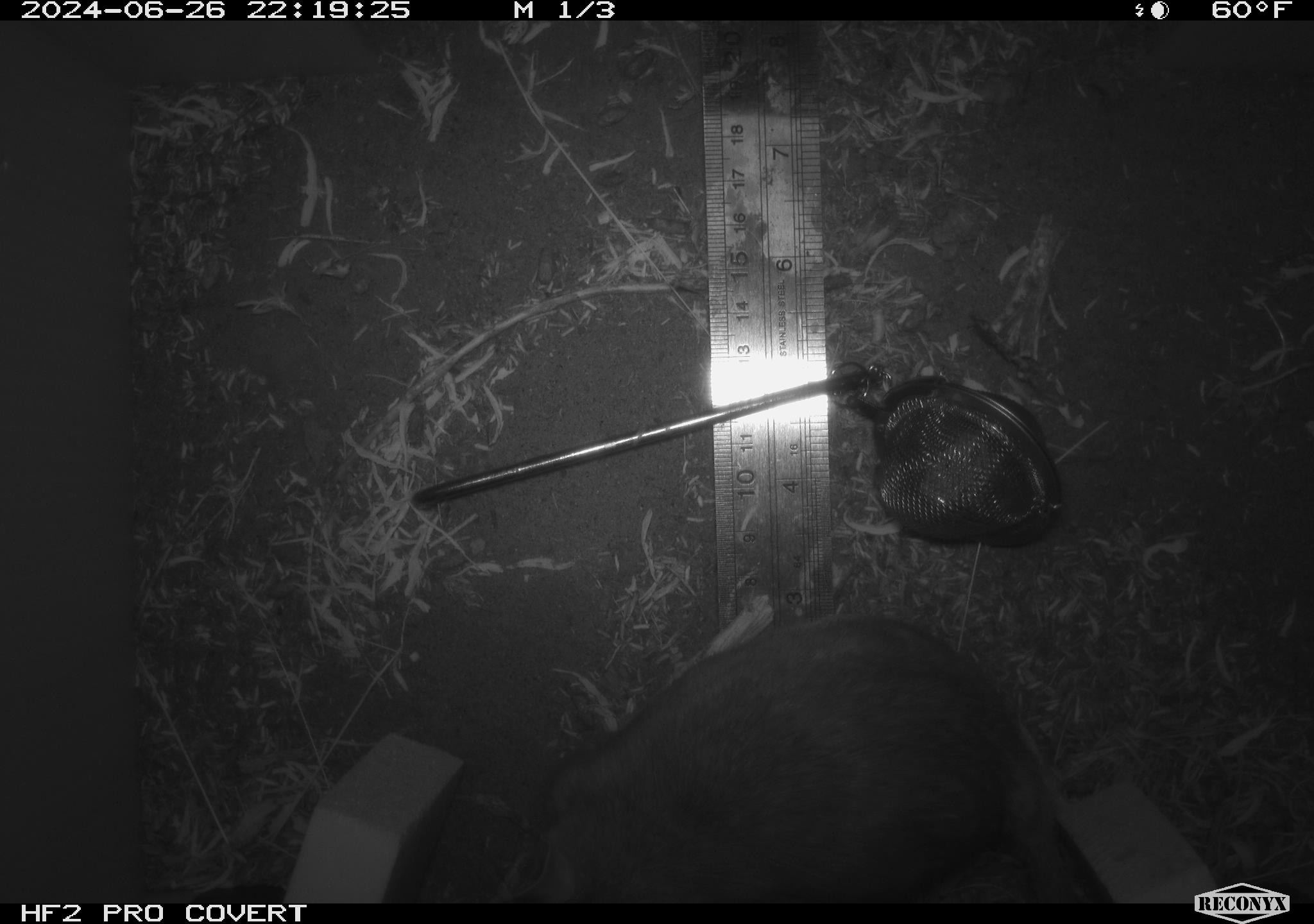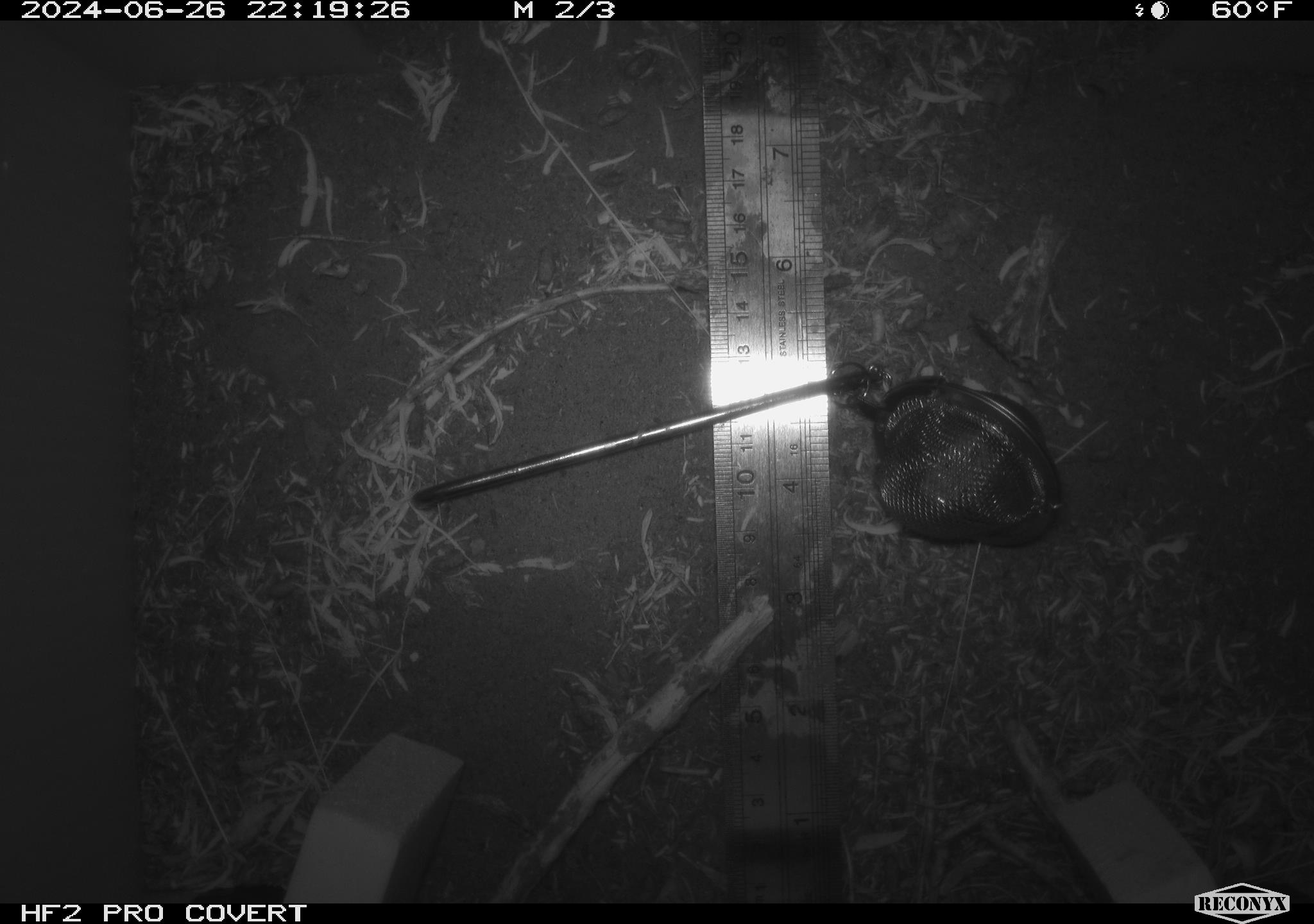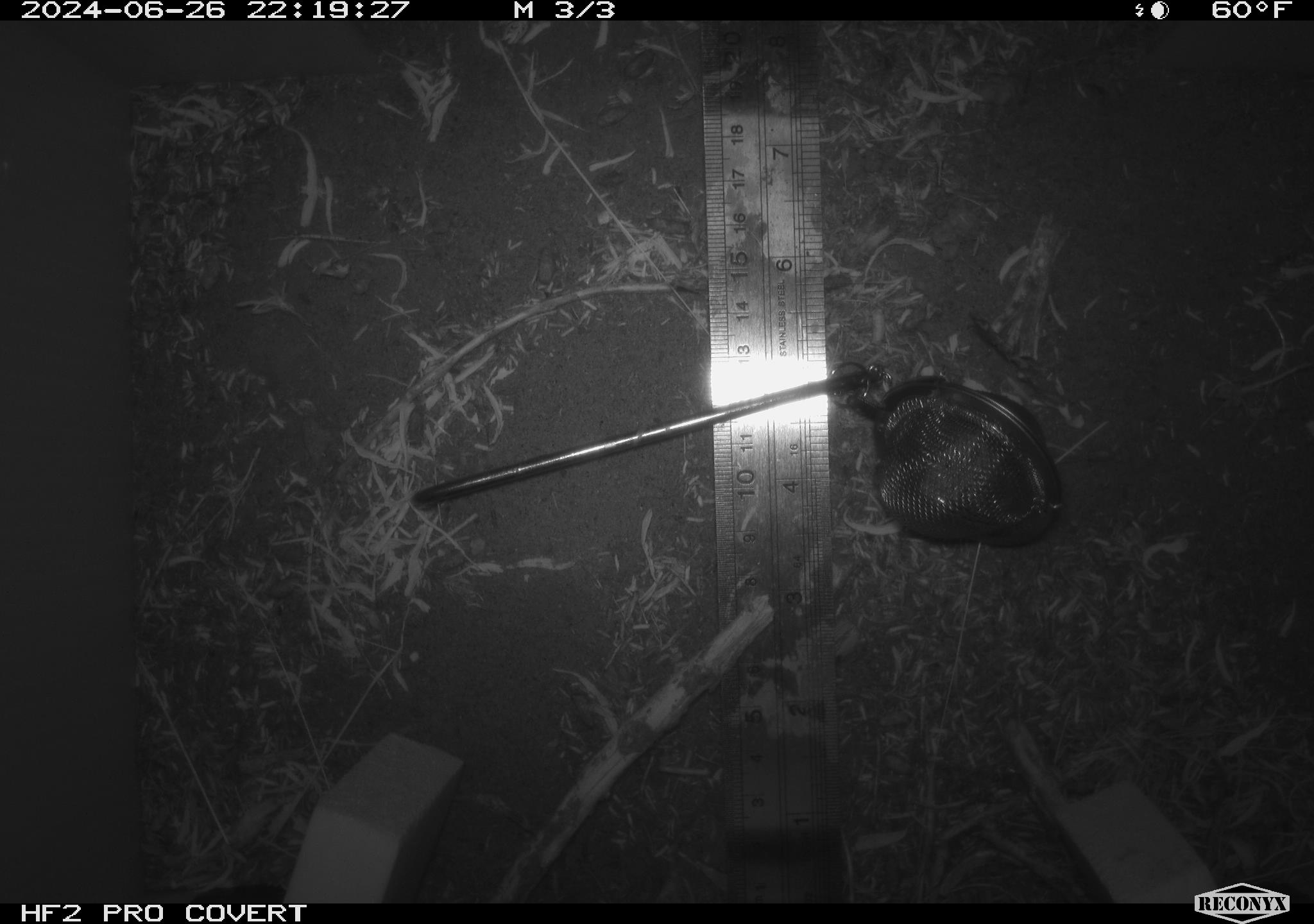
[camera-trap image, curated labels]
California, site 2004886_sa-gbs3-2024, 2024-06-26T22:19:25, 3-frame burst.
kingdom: Animalia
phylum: Chordata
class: Mammalia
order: Rodentia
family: Cricetidae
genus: Neotoma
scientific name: Neotoma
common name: pack rat or woodrat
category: neotoma species